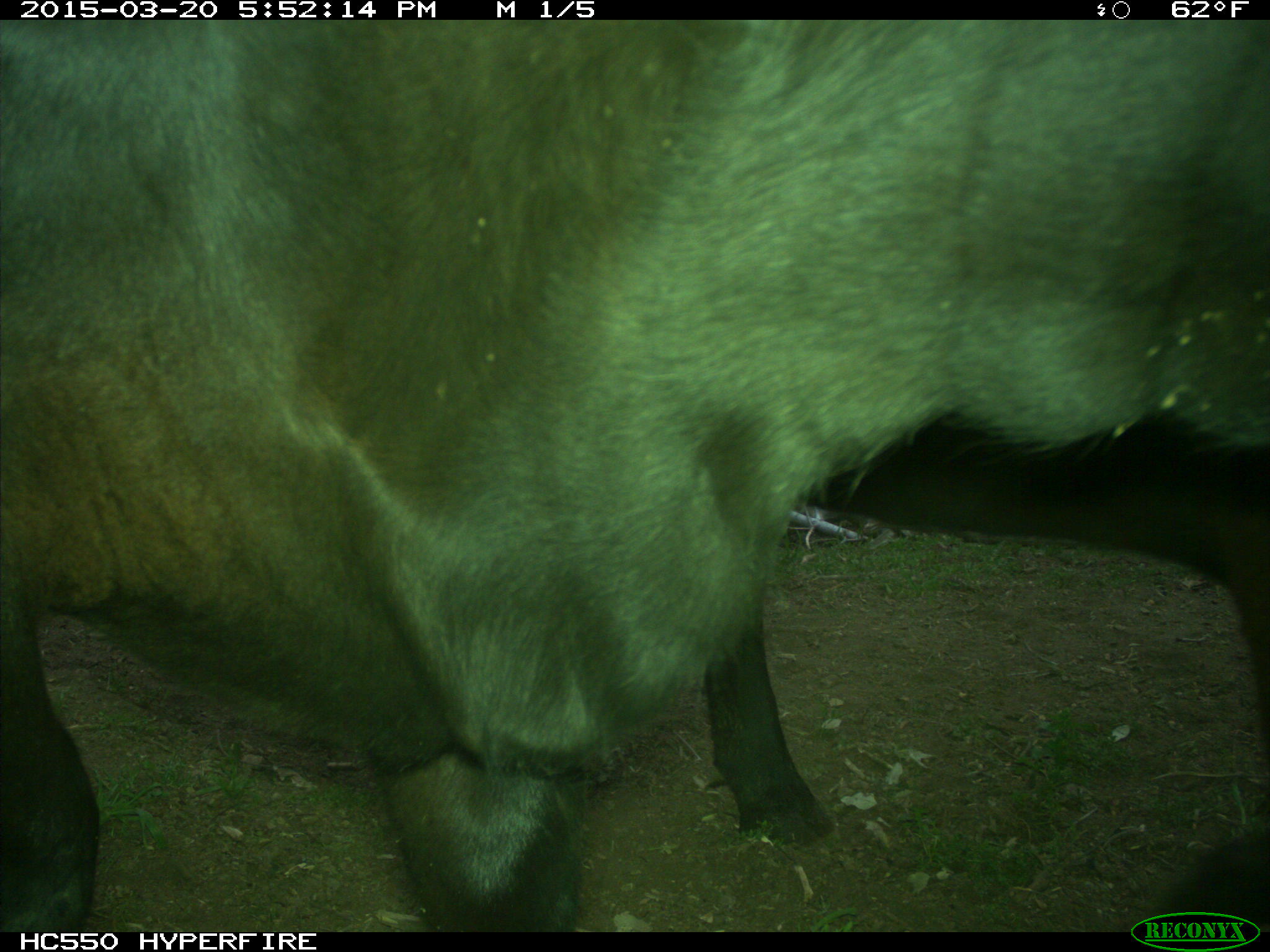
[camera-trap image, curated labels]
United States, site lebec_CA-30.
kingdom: Animalia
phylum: Chordata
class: Mammalia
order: Artiodactyla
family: Bovidae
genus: Bos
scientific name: Bos taurus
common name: domestic cow